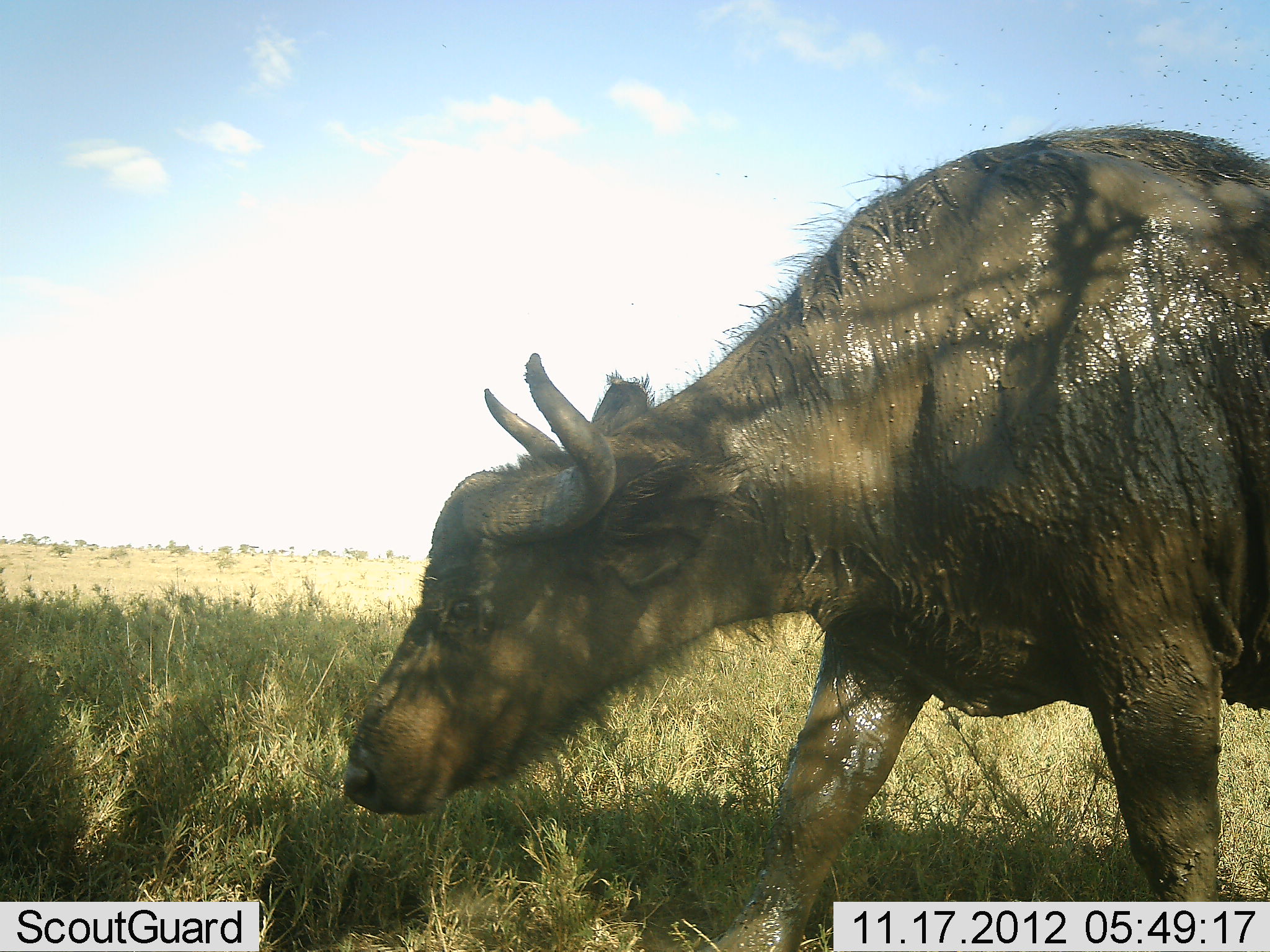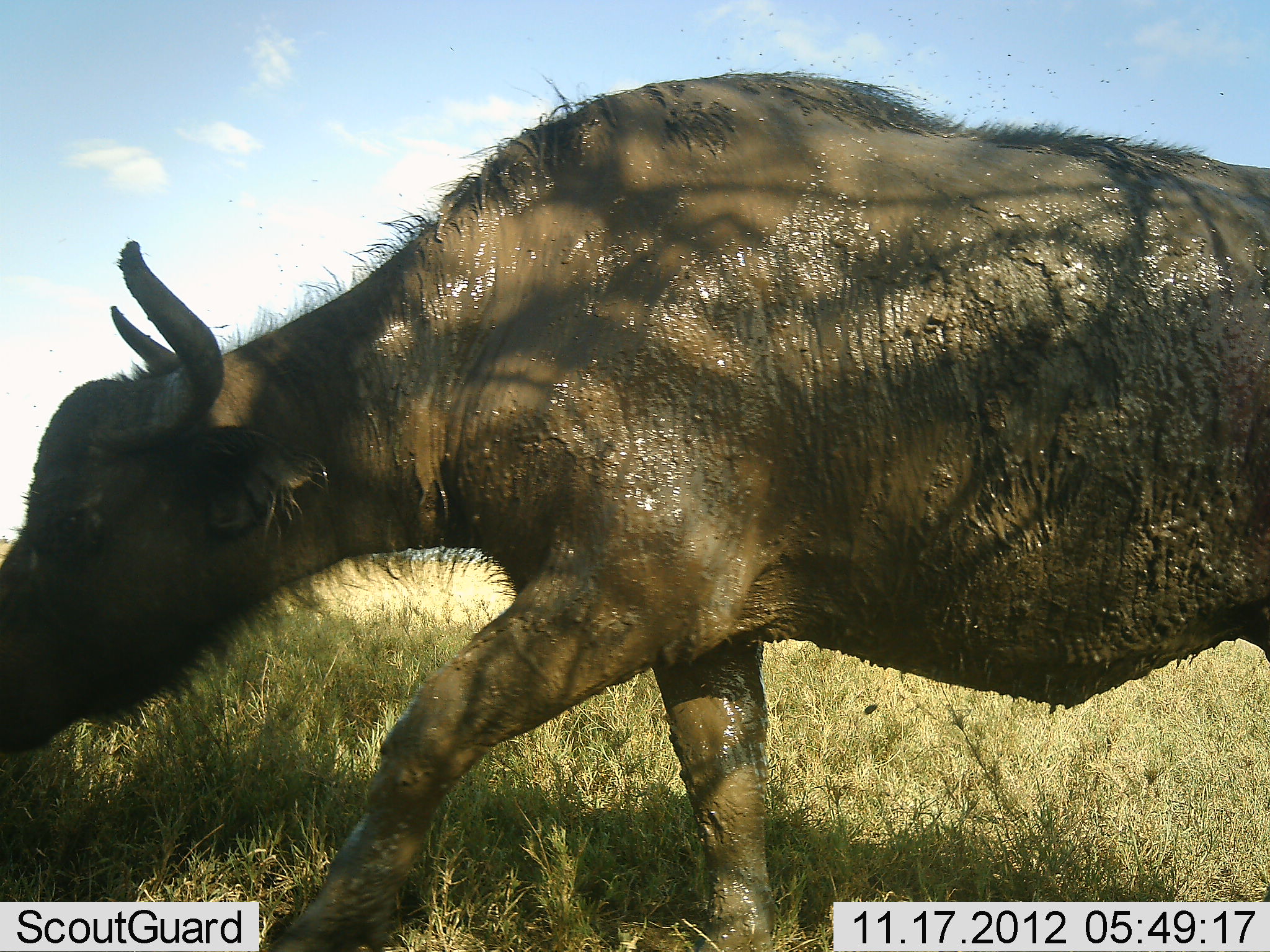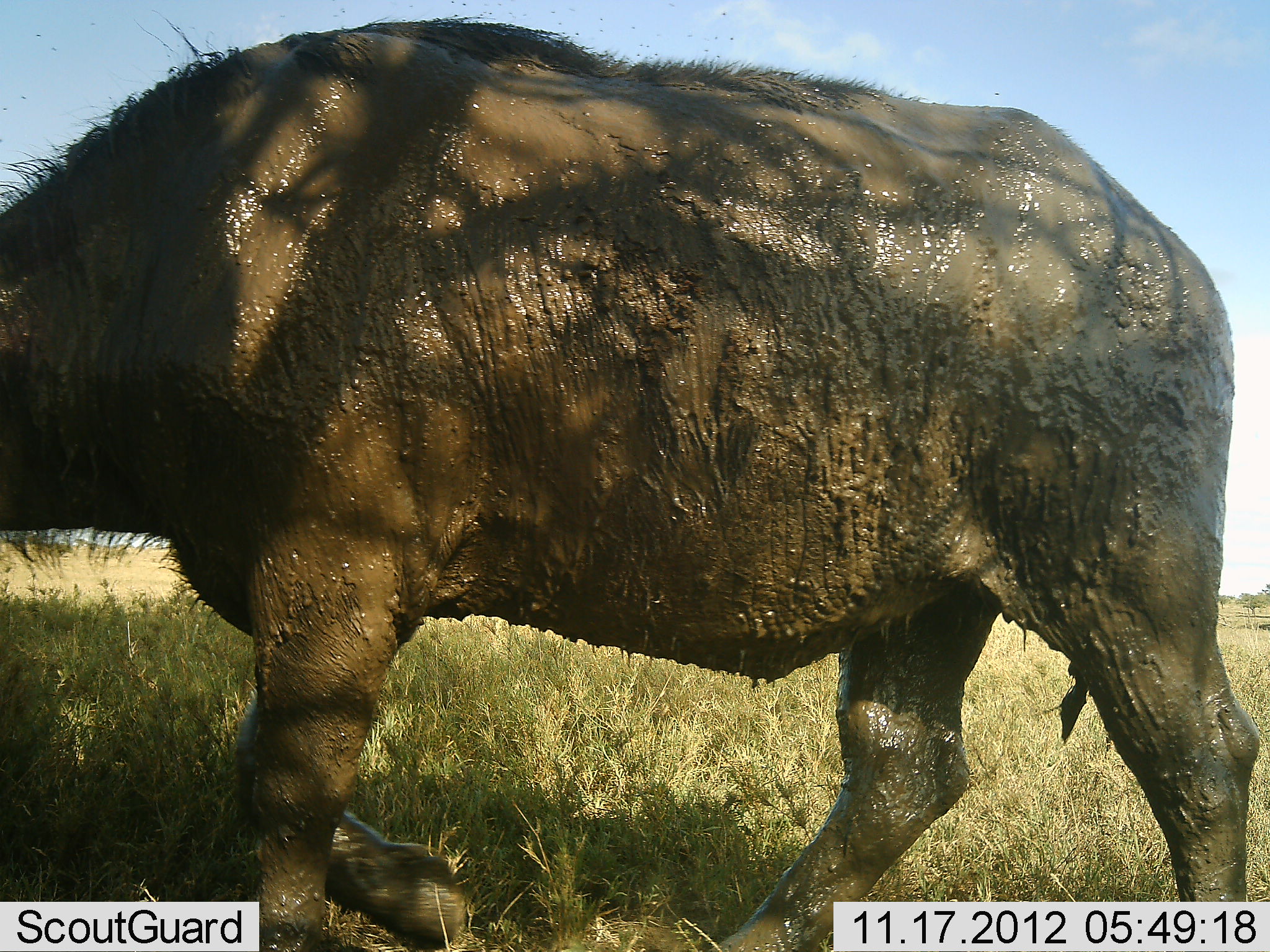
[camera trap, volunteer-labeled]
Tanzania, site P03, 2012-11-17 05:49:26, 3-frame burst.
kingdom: Animalia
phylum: Chordata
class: Mammalia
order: Artiodactyla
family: Bovidae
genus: Syncerus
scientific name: Syncerus caffer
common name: cape buffalo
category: buffalo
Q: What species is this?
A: Buffalo (cape buffalo) (Syncerus caffer).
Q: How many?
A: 1.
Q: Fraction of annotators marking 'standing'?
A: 0%.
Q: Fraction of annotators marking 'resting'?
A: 0%.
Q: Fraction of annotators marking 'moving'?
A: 100%.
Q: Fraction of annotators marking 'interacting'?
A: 0%.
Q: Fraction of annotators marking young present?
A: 0%.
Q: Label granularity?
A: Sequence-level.